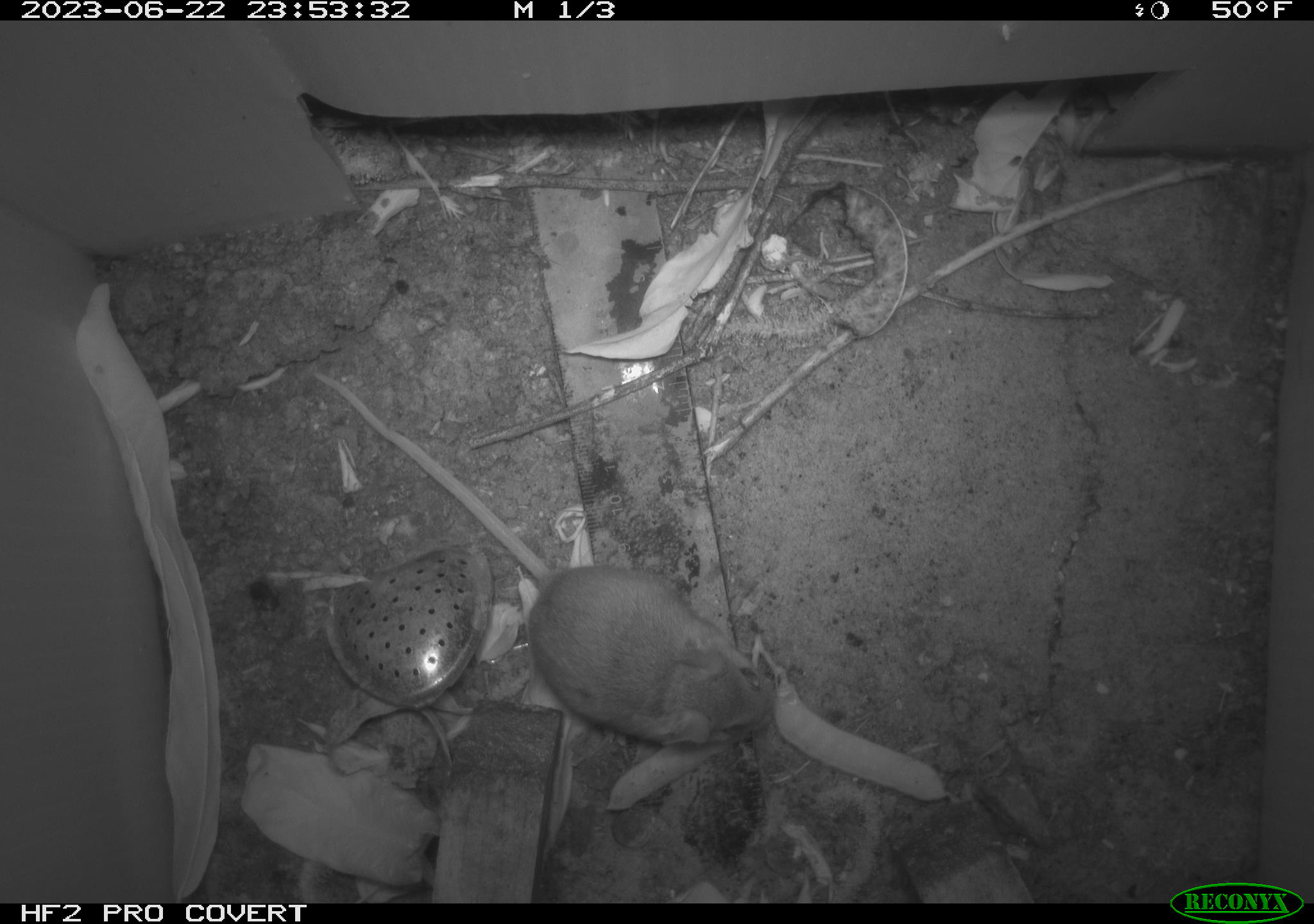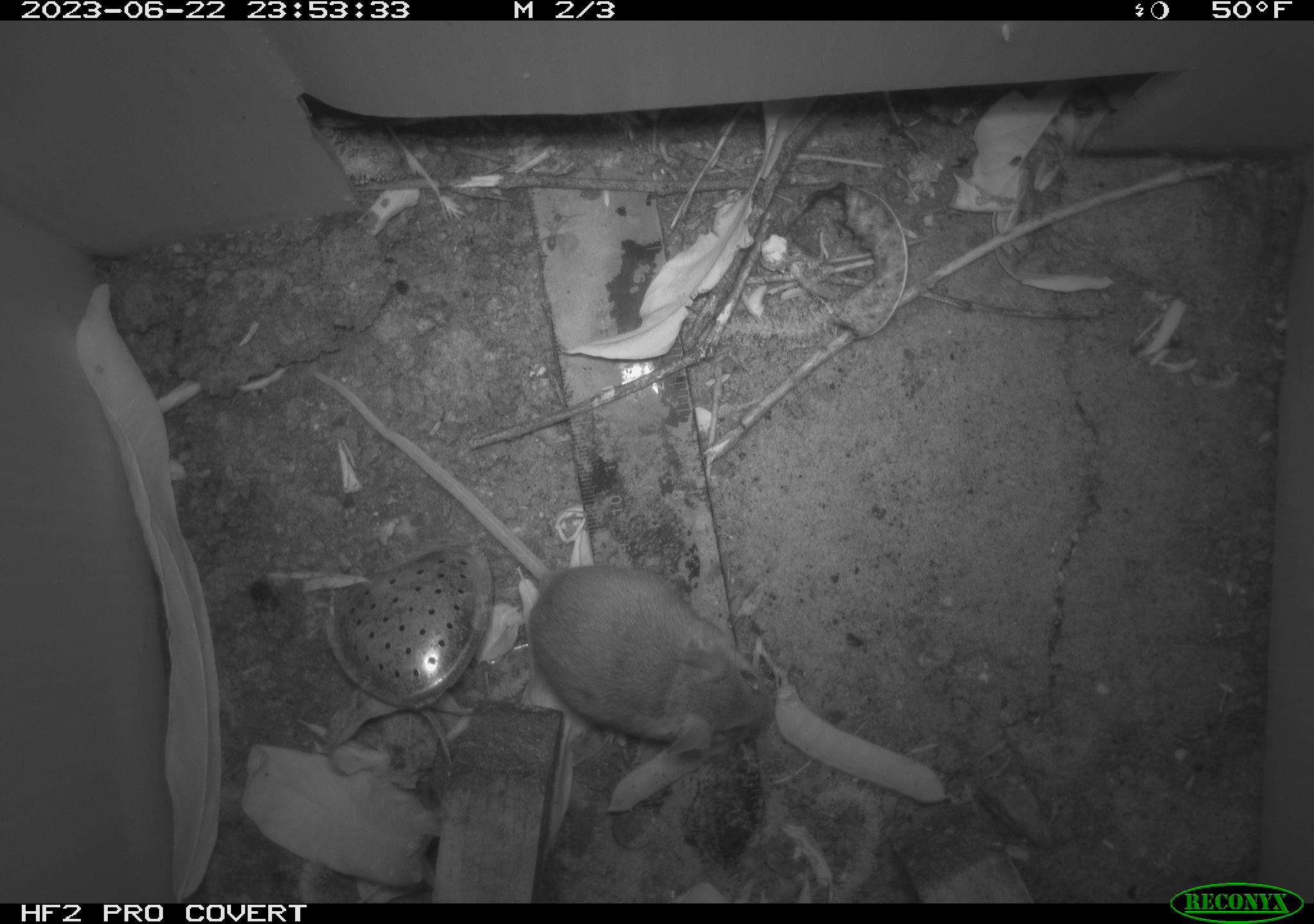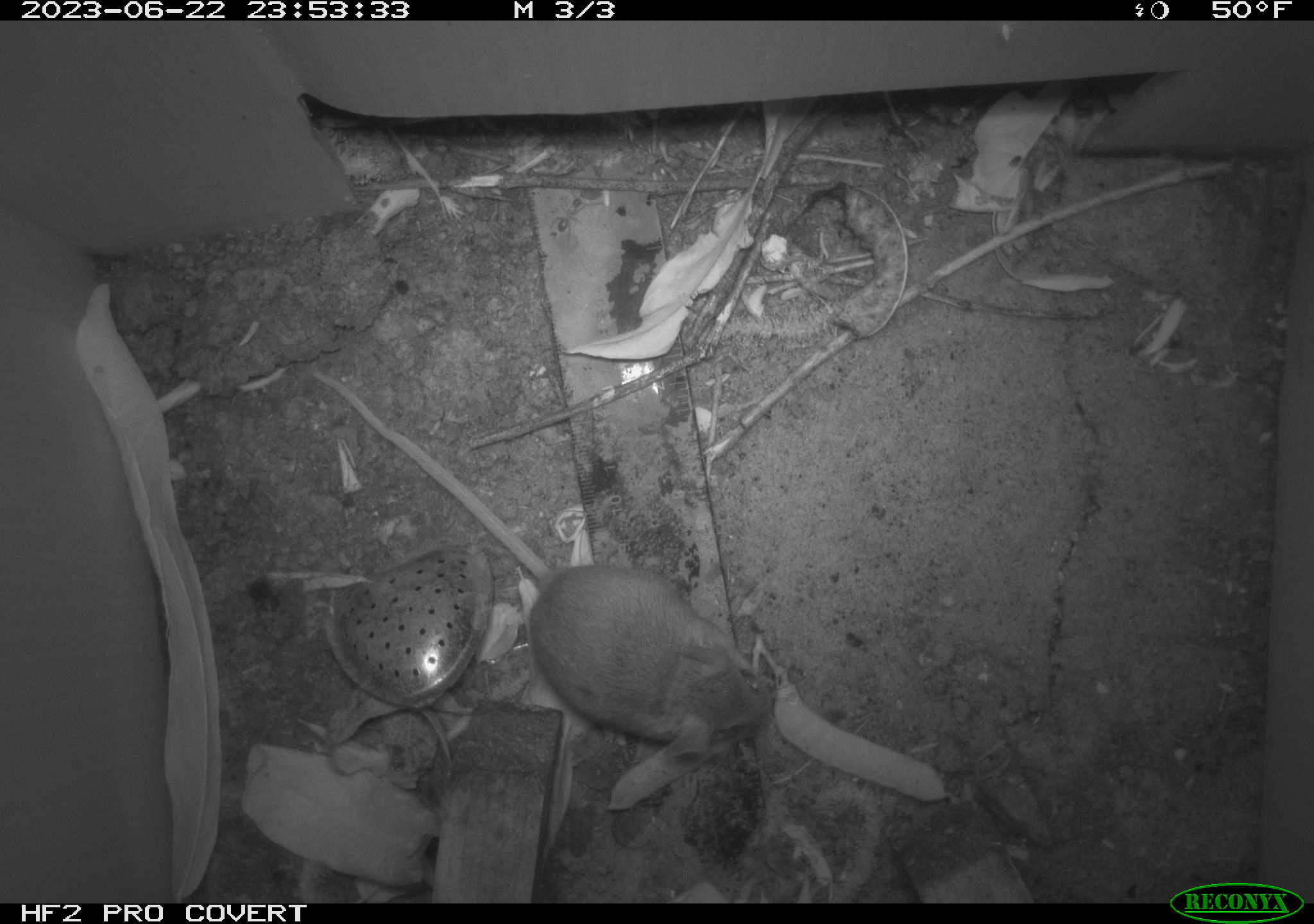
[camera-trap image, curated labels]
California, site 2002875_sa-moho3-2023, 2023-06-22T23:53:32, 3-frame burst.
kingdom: Animalia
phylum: Chordata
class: Mammalia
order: Rodentia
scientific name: Rodentia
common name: mouse species